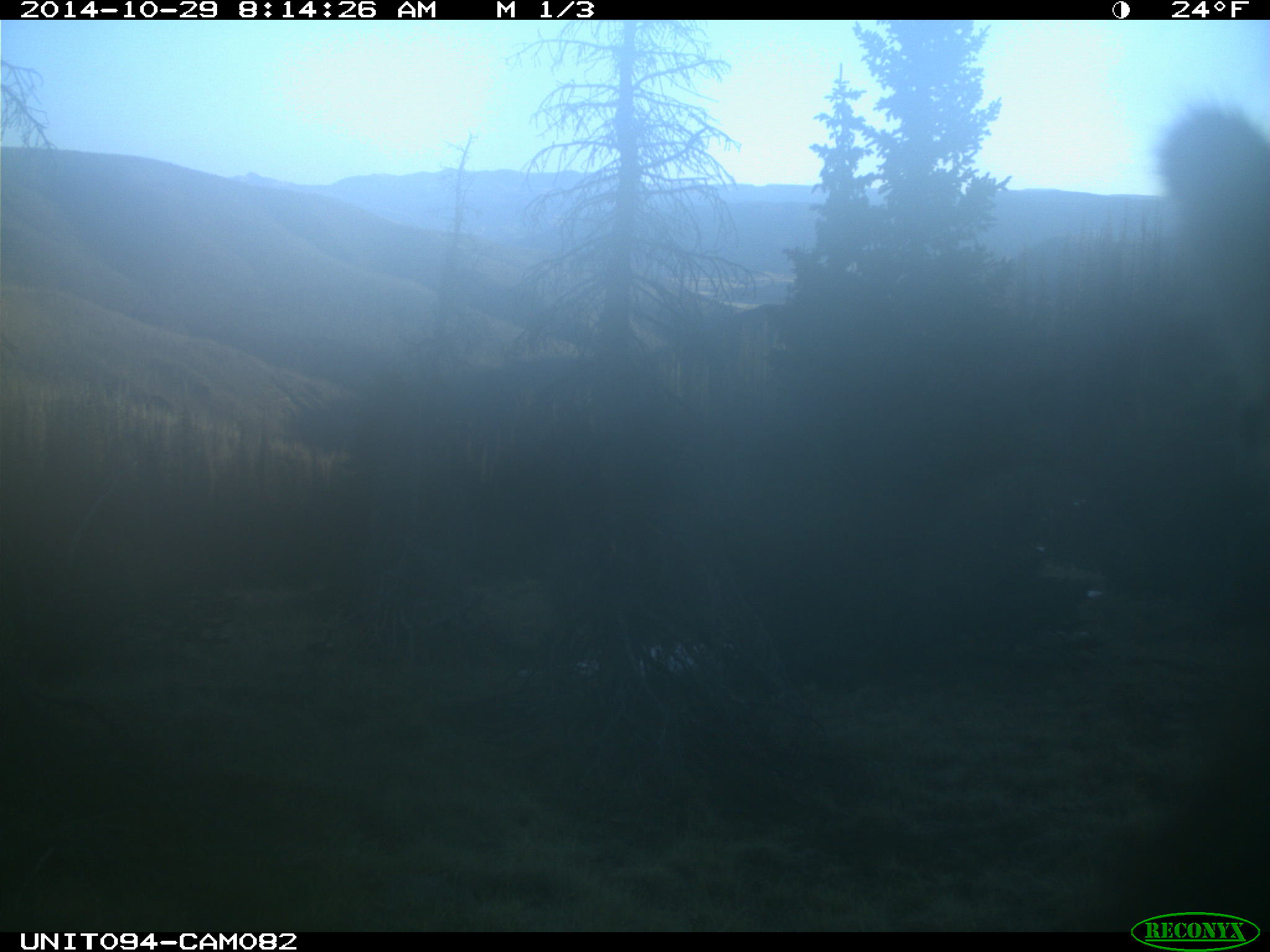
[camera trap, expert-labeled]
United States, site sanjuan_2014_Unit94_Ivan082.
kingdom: Animalia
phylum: Chordata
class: Mammalia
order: Artiodactyla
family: Cervidae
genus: Cervus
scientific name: Cervus elaphus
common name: red deer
Cervus elaphus (red deer).